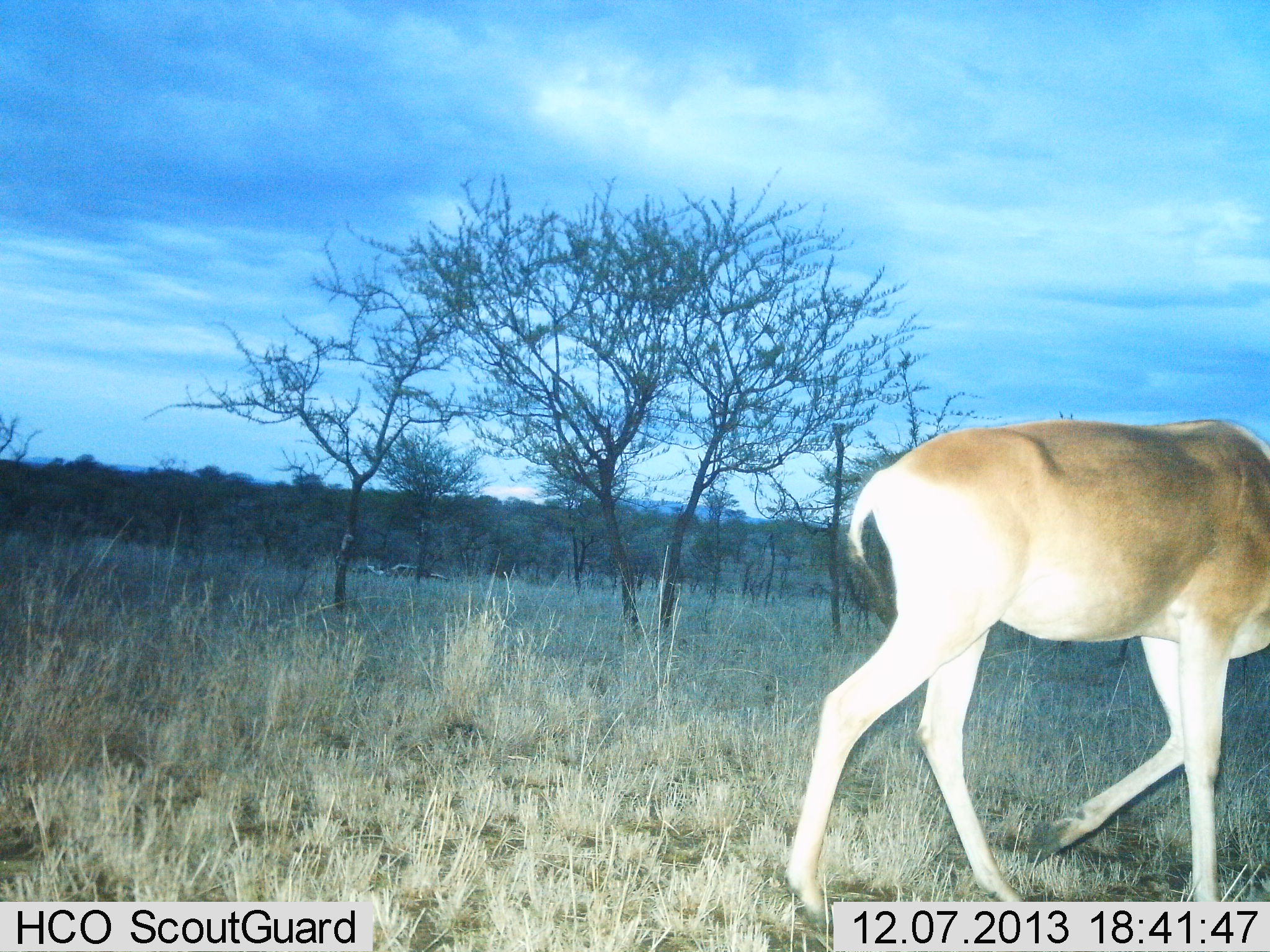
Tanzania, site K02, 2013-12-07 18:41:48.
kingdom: Animalia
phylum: Chordata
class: Mammalia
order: Artiodactyla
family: Bovidae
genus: Alcelaphus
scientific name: Alcelaphus buselaphus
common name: hartebeest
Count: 1.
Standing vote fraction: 10%.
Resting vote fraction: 0%.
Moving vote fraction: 90%.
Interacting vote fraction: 0%.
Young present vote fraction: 0%.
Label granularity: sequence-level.